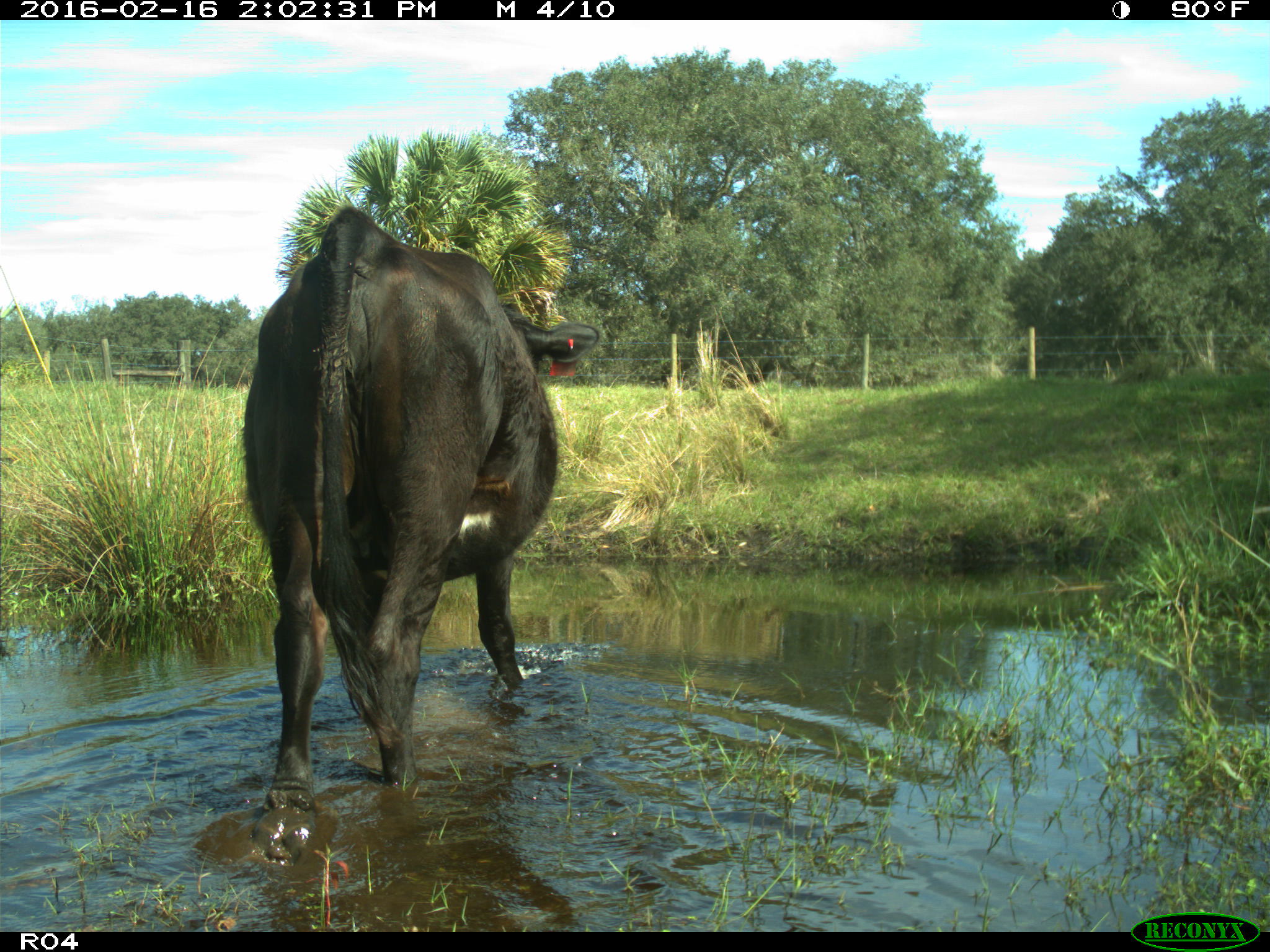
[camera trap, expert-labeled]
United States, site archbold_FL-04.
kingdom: Animalia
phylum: Chordata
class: Mammalia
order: Artiodactyla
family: Bovidae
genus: Bos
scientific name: Bos taurus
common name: domestic cow